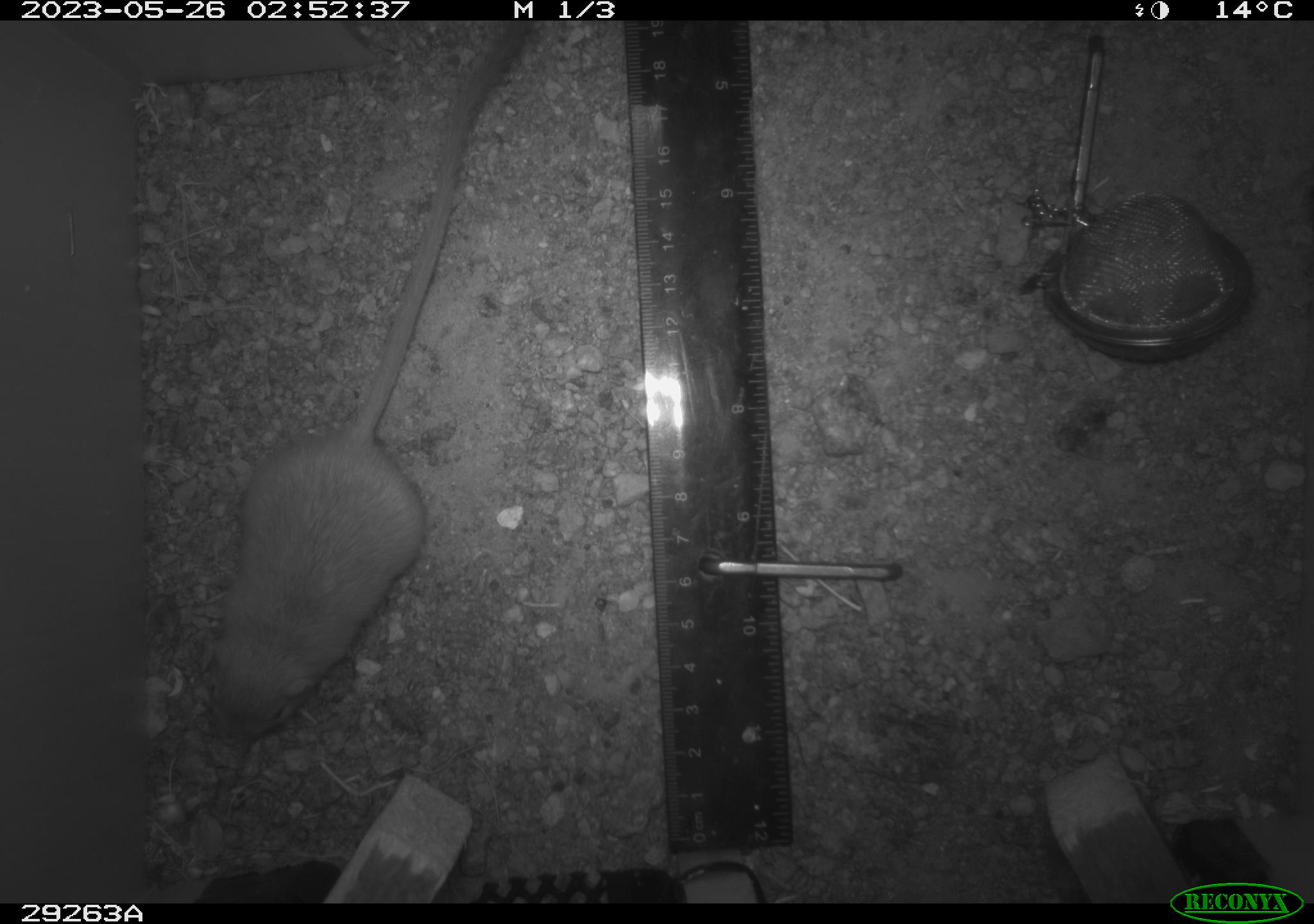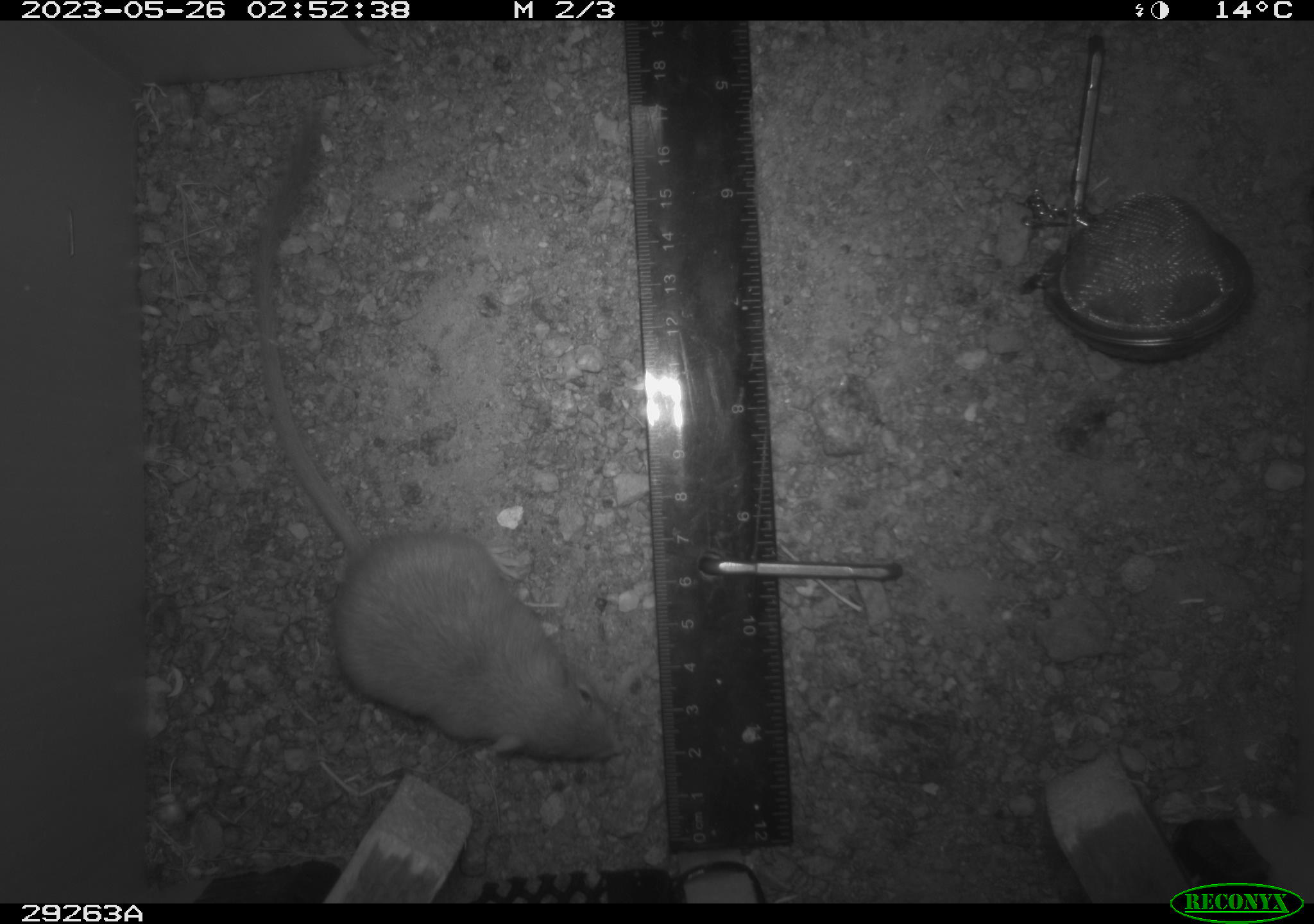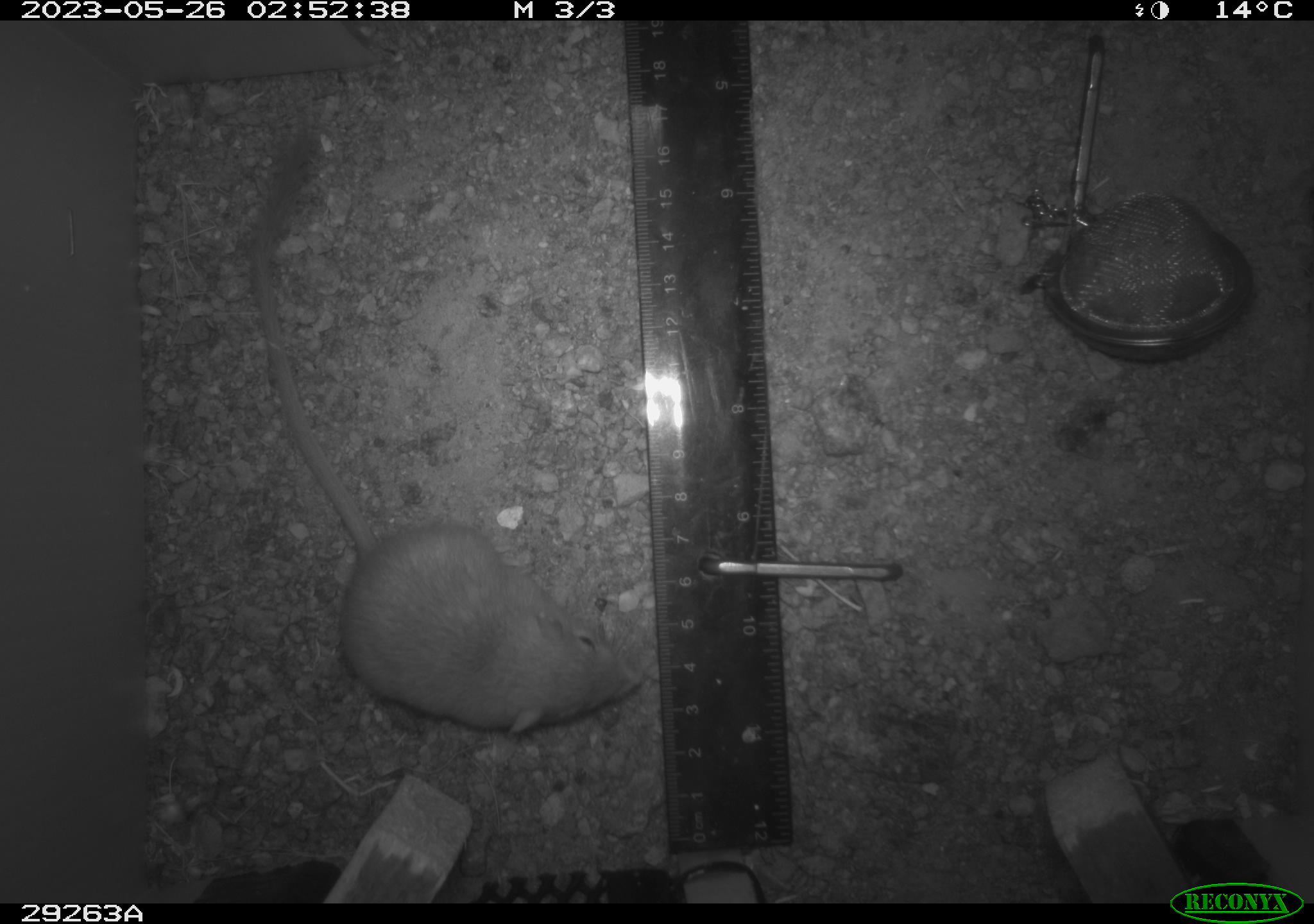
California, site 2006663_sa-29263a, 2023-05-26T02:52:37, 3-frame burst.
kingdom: Animalia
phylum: Chordata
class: Mammalia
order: Rodentia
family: Heteromyidae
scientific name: Heteromyidae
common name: kangaroo rats and pocket mice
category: heteromyidae family